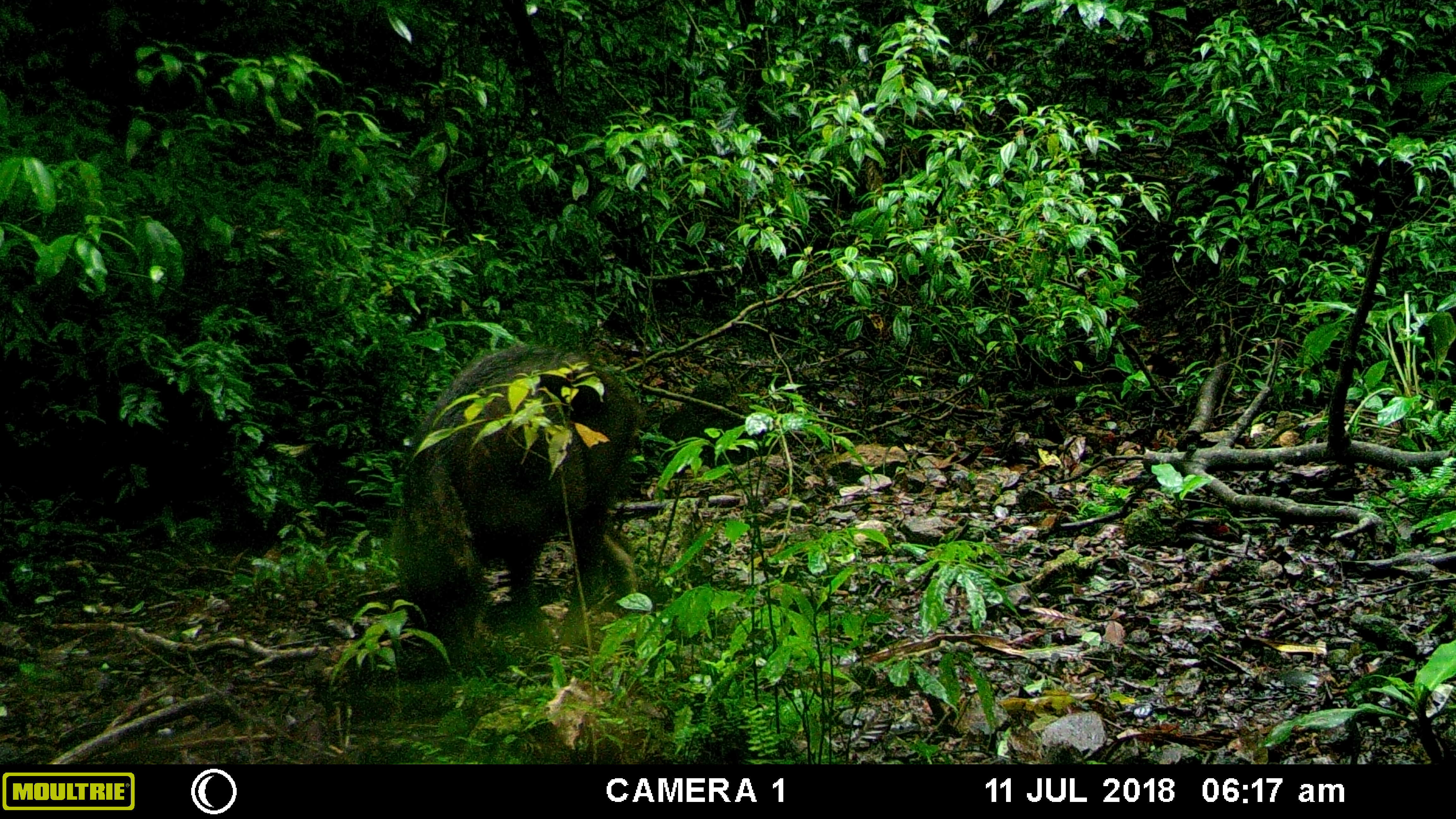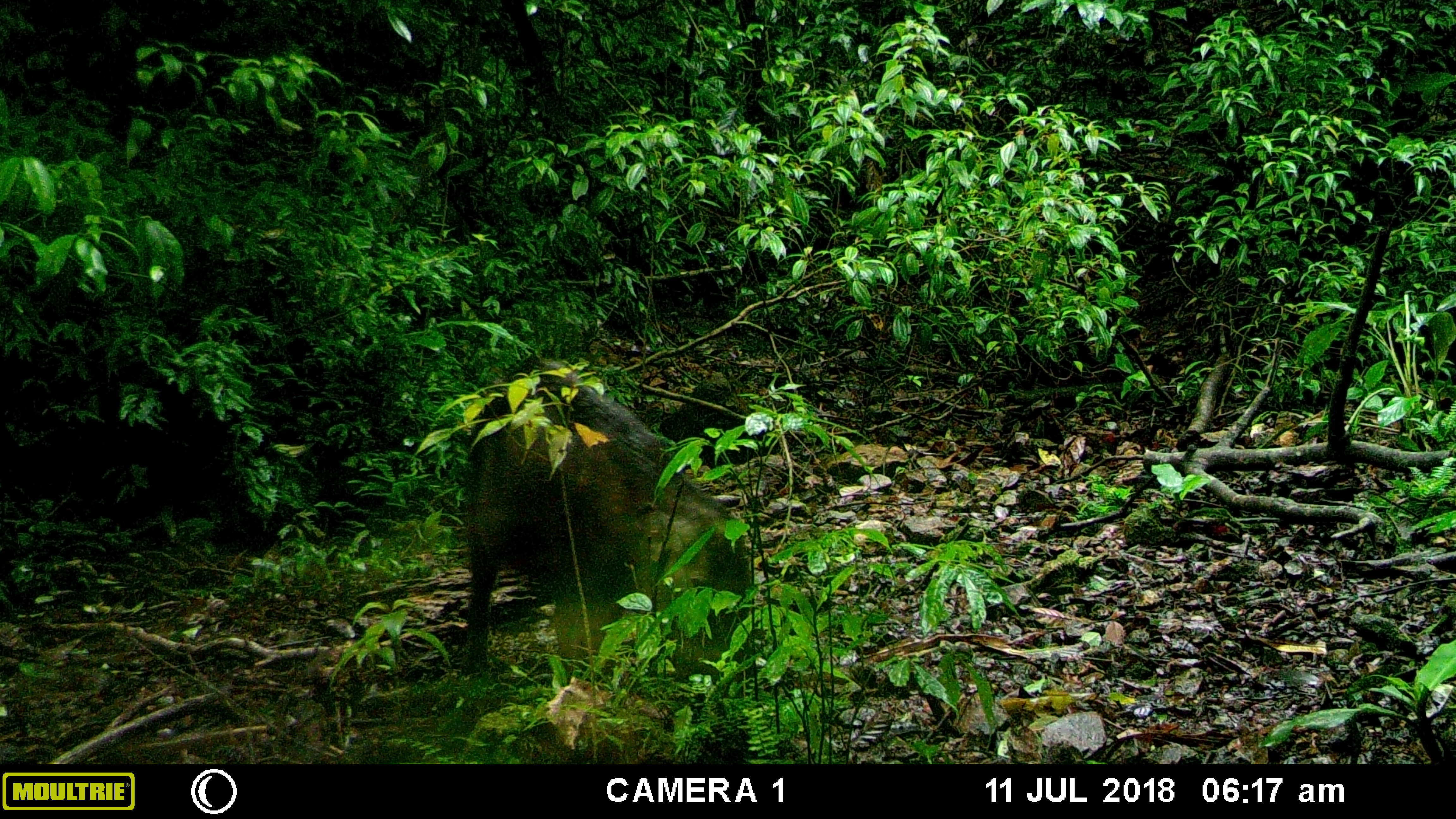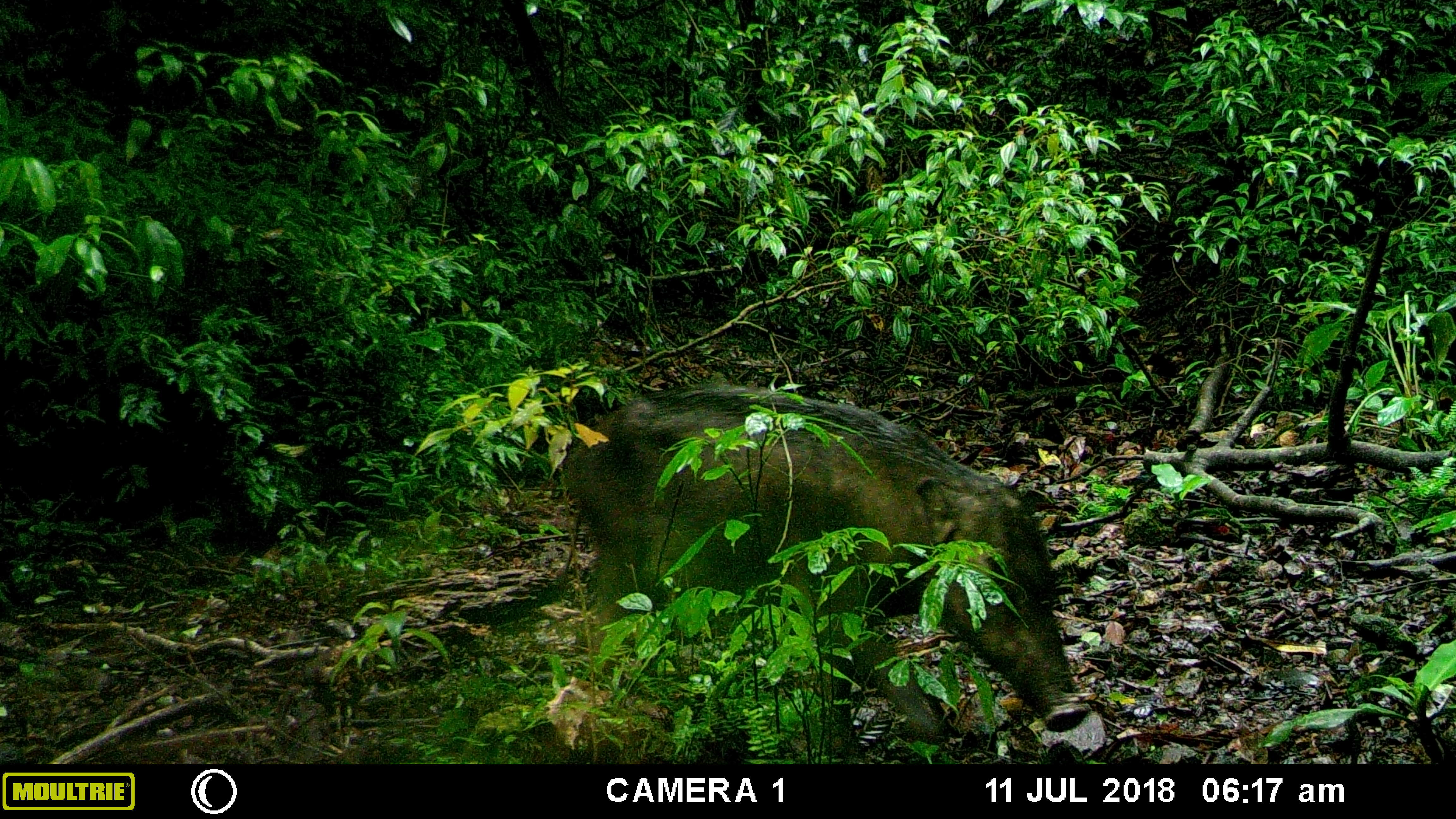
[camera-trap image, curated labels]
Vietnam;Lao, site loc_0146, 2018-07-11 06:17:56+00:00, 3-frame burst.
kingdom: Animalia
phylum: Chordata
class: Mammalia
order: Artiodactyla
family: Suidae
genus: Sus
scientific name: Sus scrofa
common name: eurasian wild pig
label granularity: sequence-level